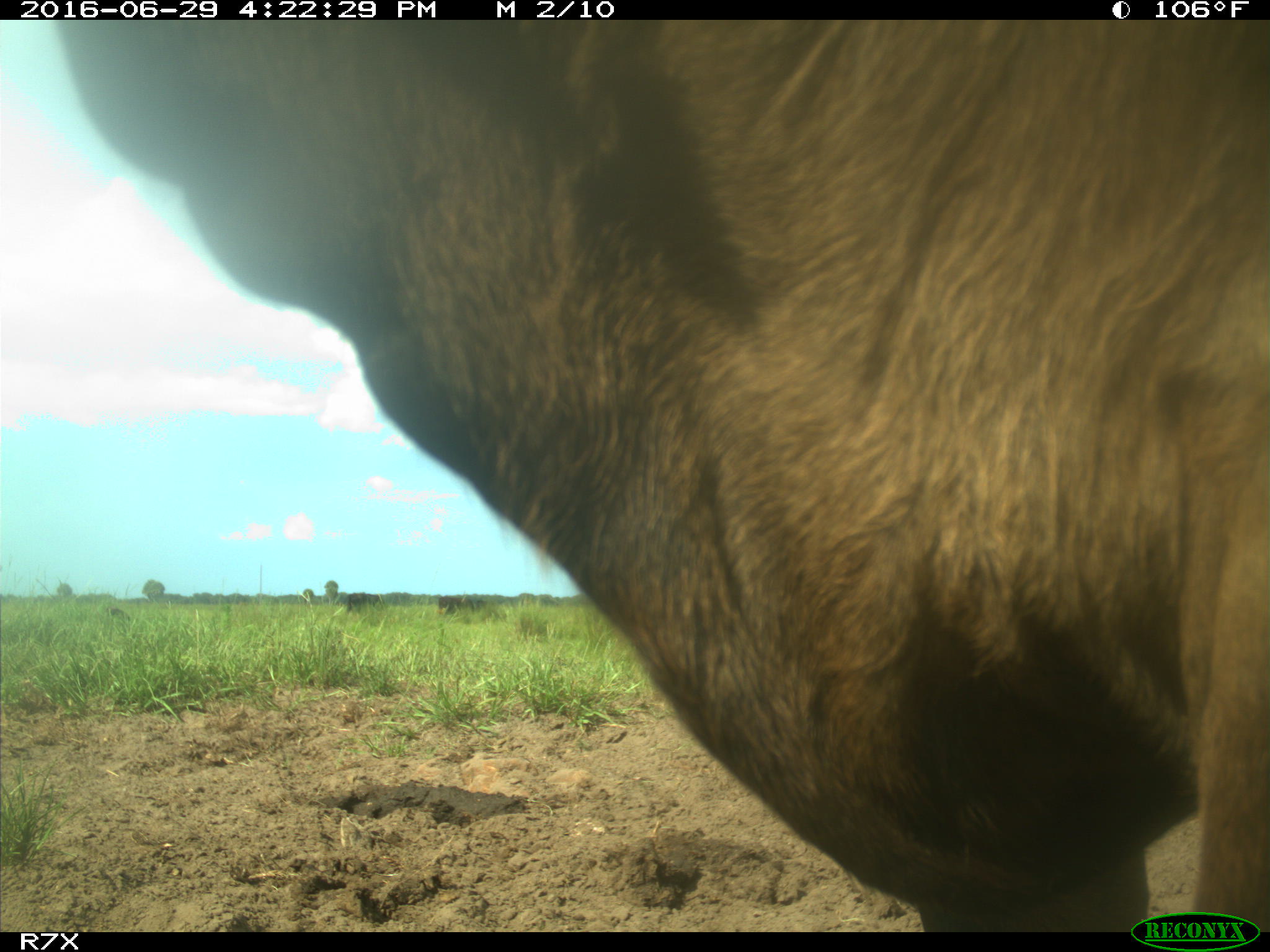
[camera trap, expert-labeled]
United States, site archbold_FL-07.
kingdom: Animalia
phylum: Chordata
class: Mammalia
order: Artiodactyla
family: Bovidae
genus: Bos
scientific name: Bos taurus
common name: domestic cow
Bos taurus (domestic cow).